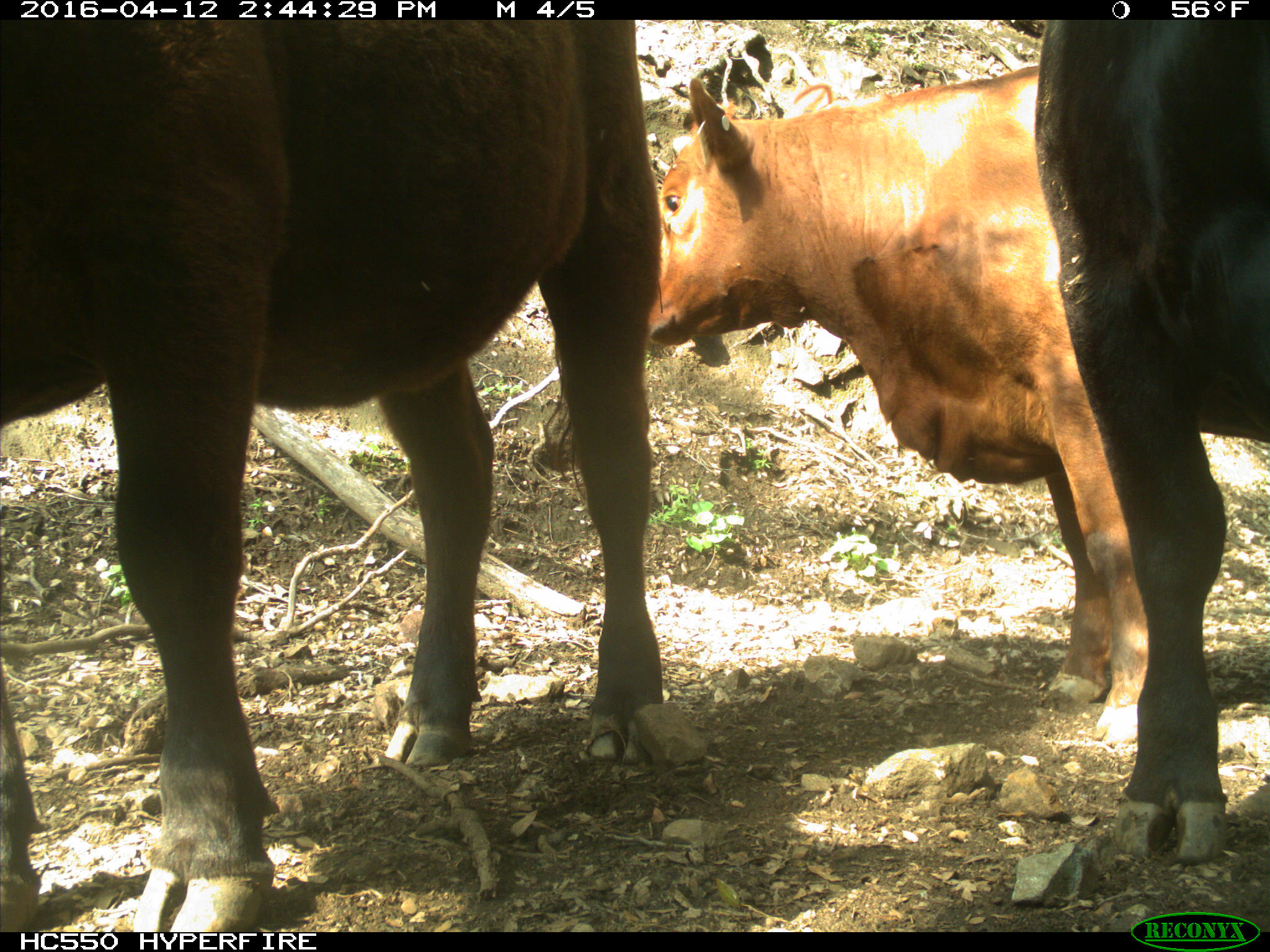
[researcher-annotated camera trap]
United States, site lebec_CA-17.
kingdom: Animalia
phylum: Chordata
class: Mammalia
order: Artiodactyla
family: Bovidae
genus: Bos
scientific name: Bos taurus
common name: domestic cow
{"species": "Bos taurus (domestic cow)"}